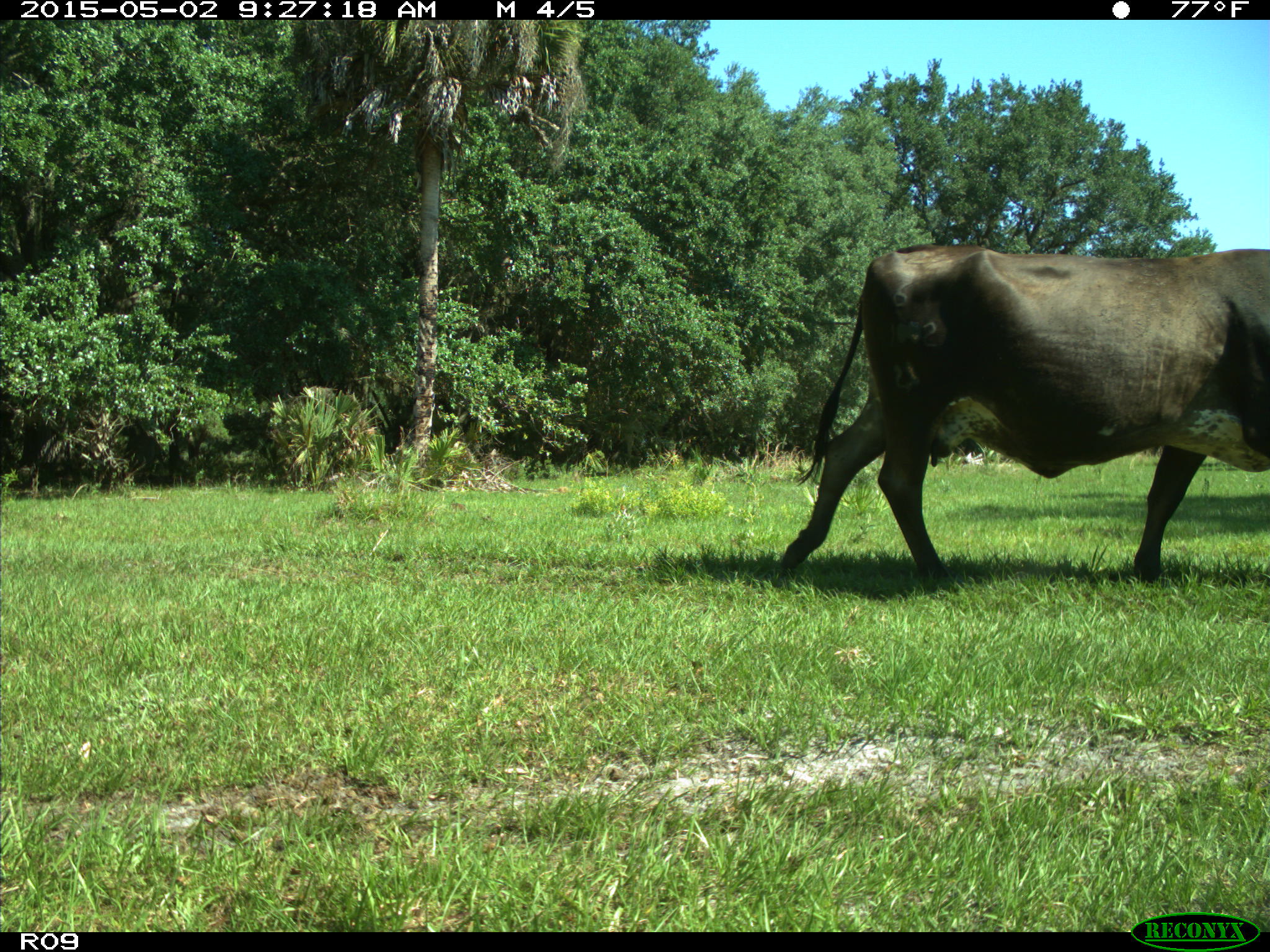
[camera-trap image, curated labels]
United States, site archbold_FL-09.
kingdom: Animalia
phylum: Chordata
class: Mammalia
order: Artiodactyla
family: Bovidae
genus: Bos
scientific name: Bos taurus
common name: domestic cow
Bos taurus (domestic cow).